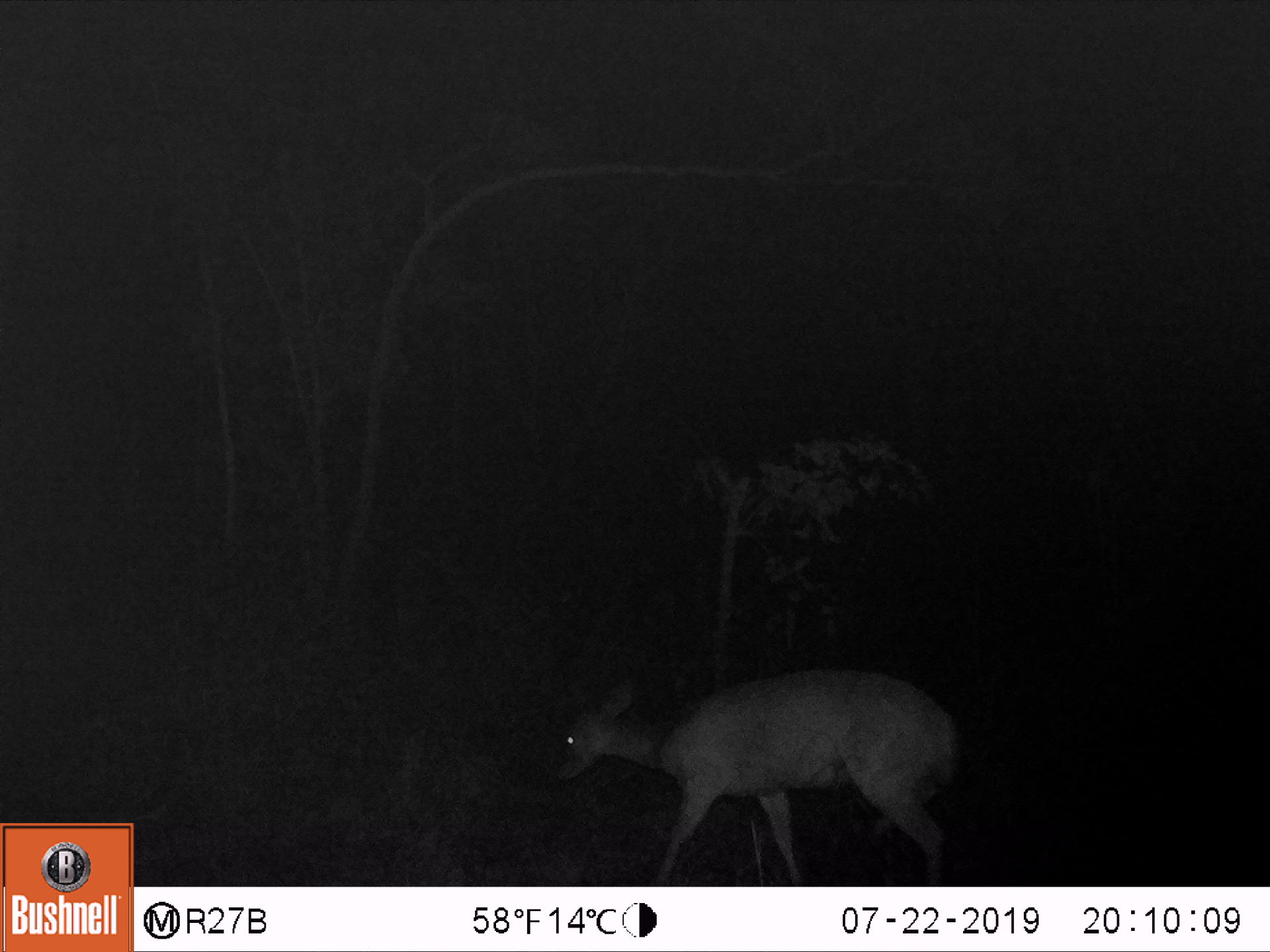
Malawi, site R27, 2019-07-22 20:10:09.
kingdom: Animalia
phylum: Chordata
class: Mammalia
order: Artiodactyla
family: Bovidae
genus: Tragelaphus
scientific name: Tragelaphus sylvaticus sylvaticus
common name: cape bushbuck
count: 1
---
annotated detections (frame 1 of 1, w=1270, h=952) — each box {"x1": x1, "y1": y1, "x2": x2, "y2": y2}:
cape bushbuck: {"x1": 547, "y1": 673, "x2": 965, "y2": 872}